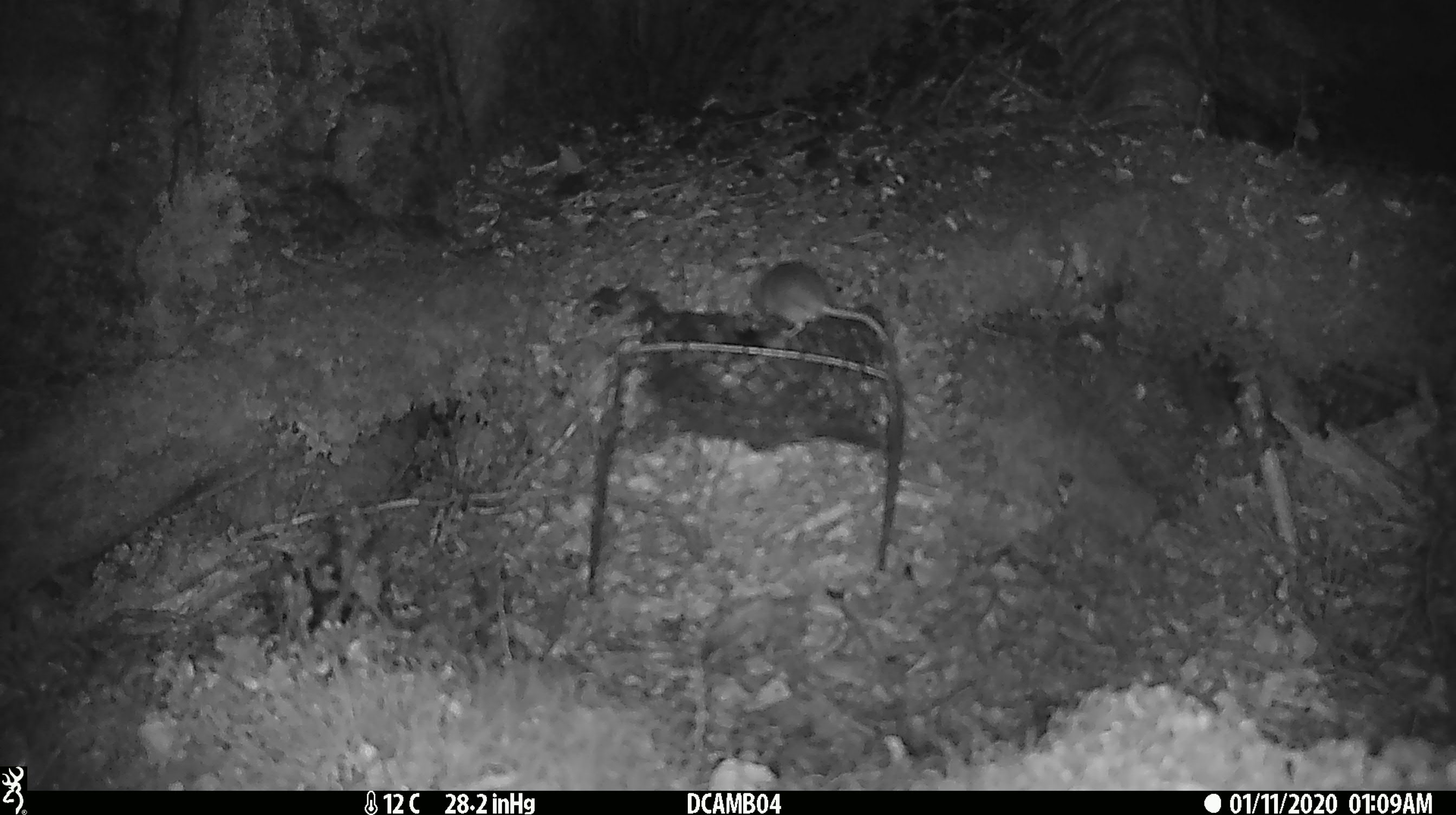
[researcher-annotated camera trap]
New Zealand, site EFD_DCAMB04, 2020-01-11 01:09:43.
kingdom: Animalia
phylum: Chordata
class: Mammalia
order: Rodentia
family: Muridae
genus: Mus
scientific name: Mus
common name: mouse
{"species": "mouse (Mus)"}